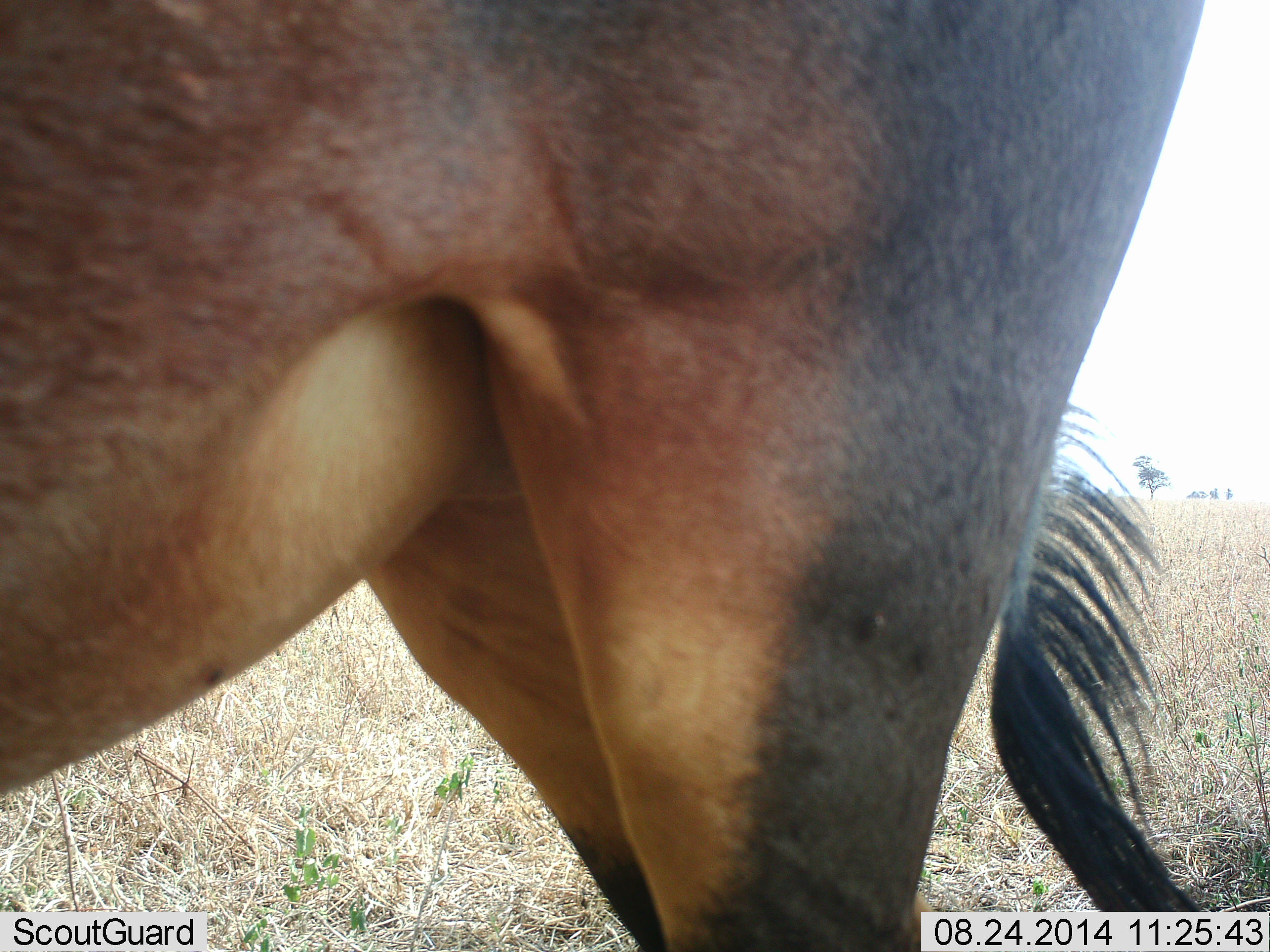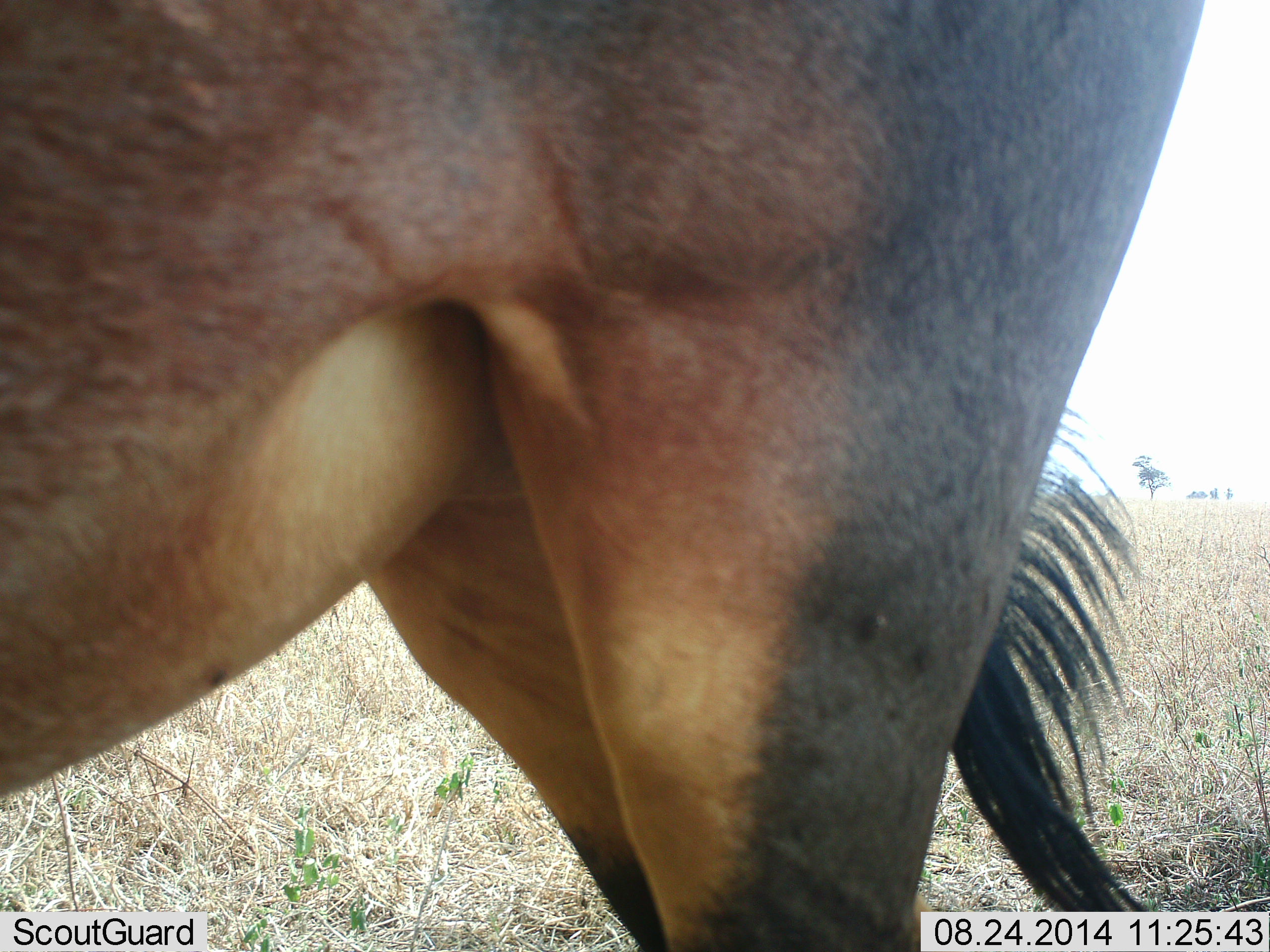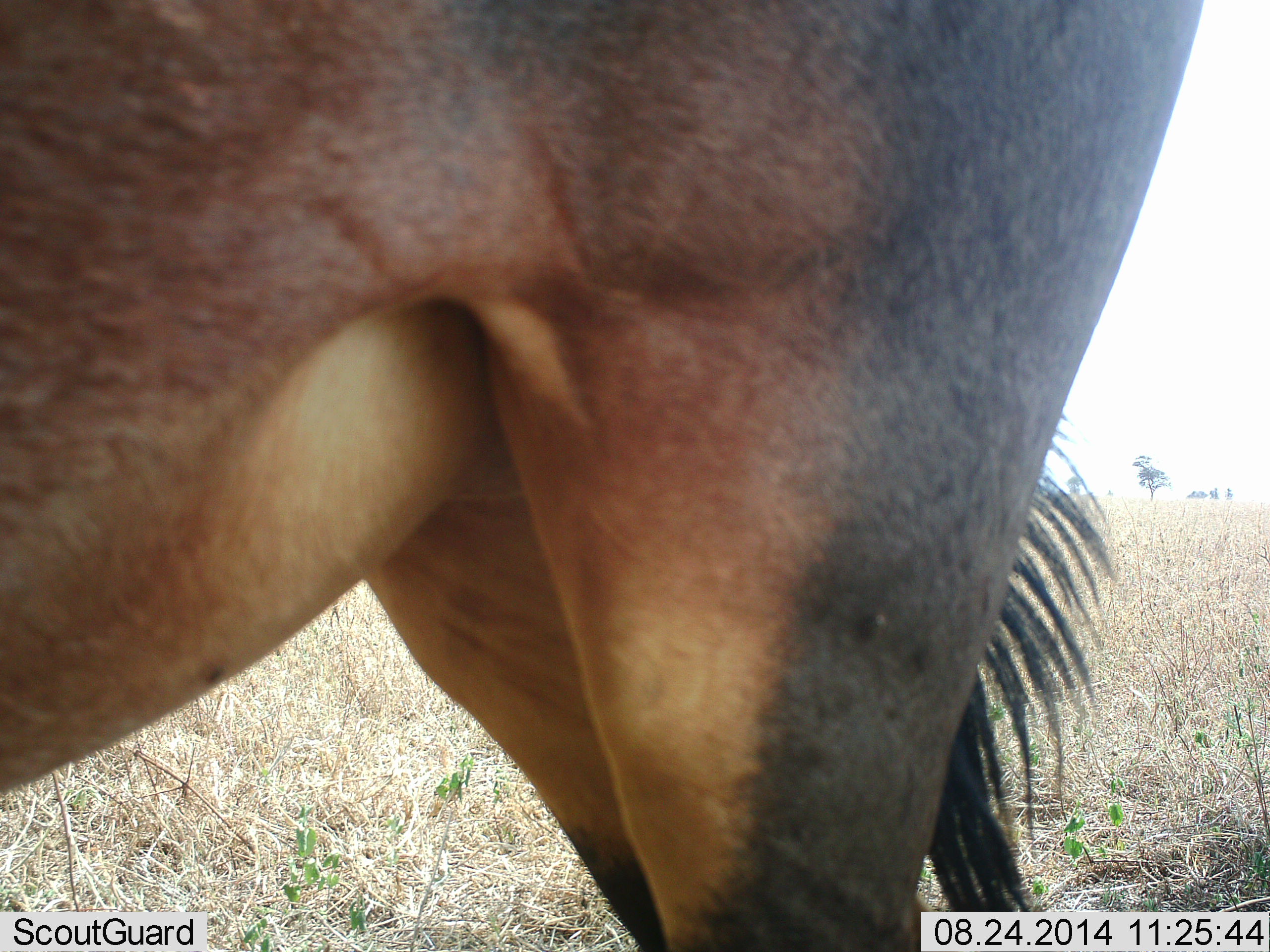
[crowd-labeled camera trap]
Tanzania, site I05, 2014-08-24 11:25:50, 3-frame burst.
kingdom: Animalia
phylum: Chordata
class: Mammalia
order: Artiodactyla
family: Bovidae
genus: Damaliscus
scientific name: Damaliscus lunatus jimela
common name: topi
Topi (Damaliscus lunatus jimela), count 1. Behavior (volunteer vote fractions): standing 100%, resting 0%, moving 0%, interacting 0%. Young present (vote fraction): 0%. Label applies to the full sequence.